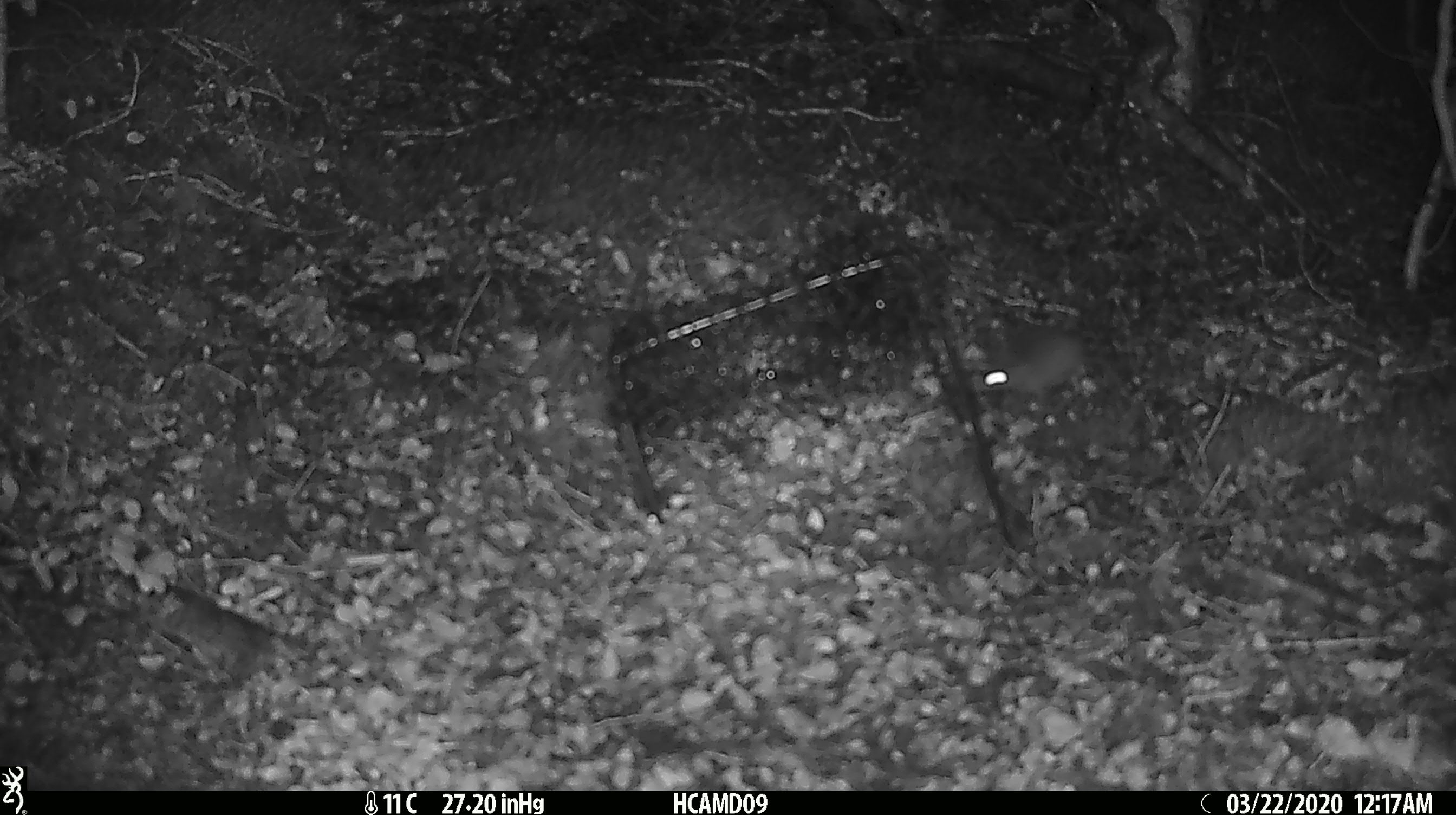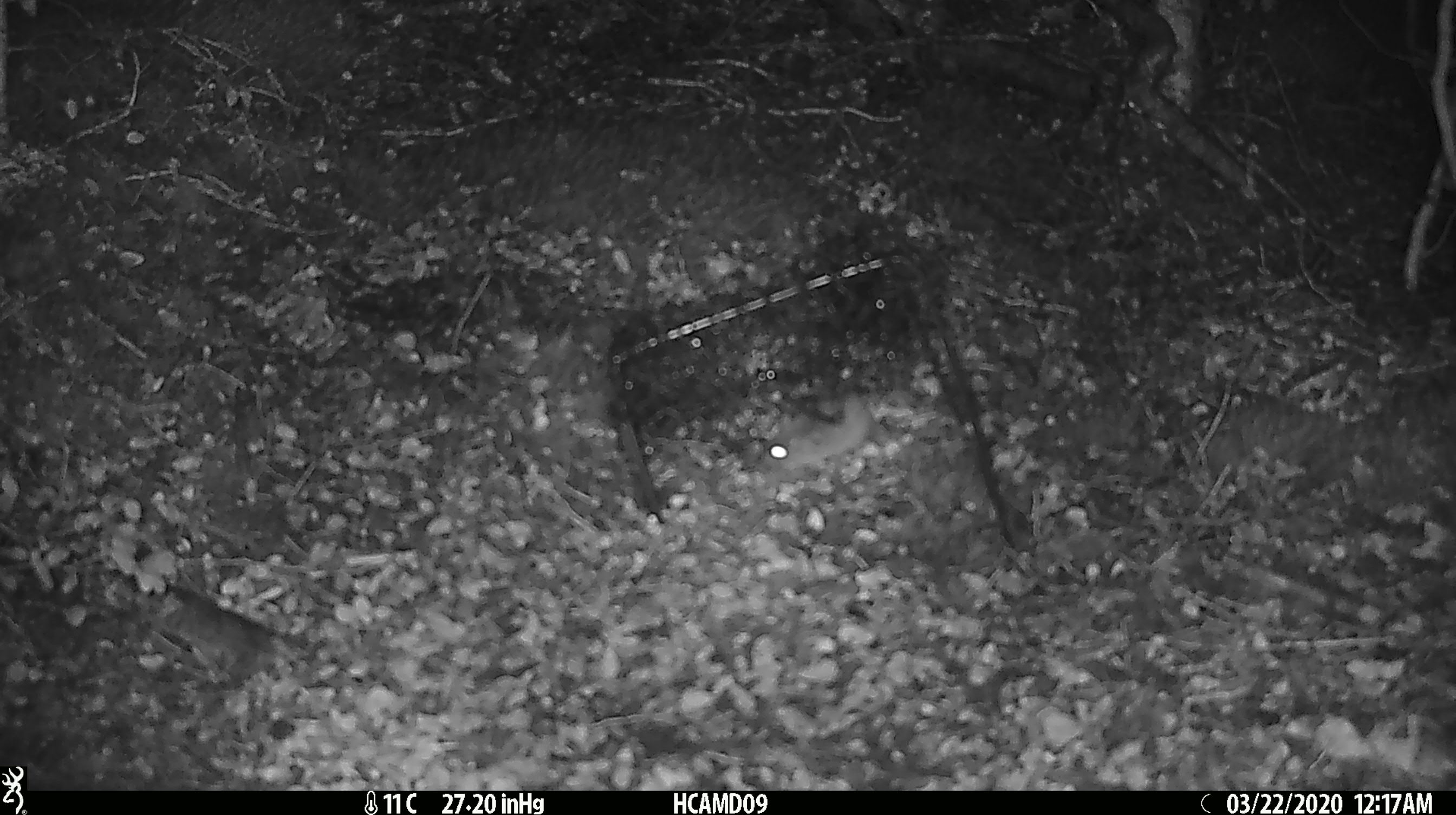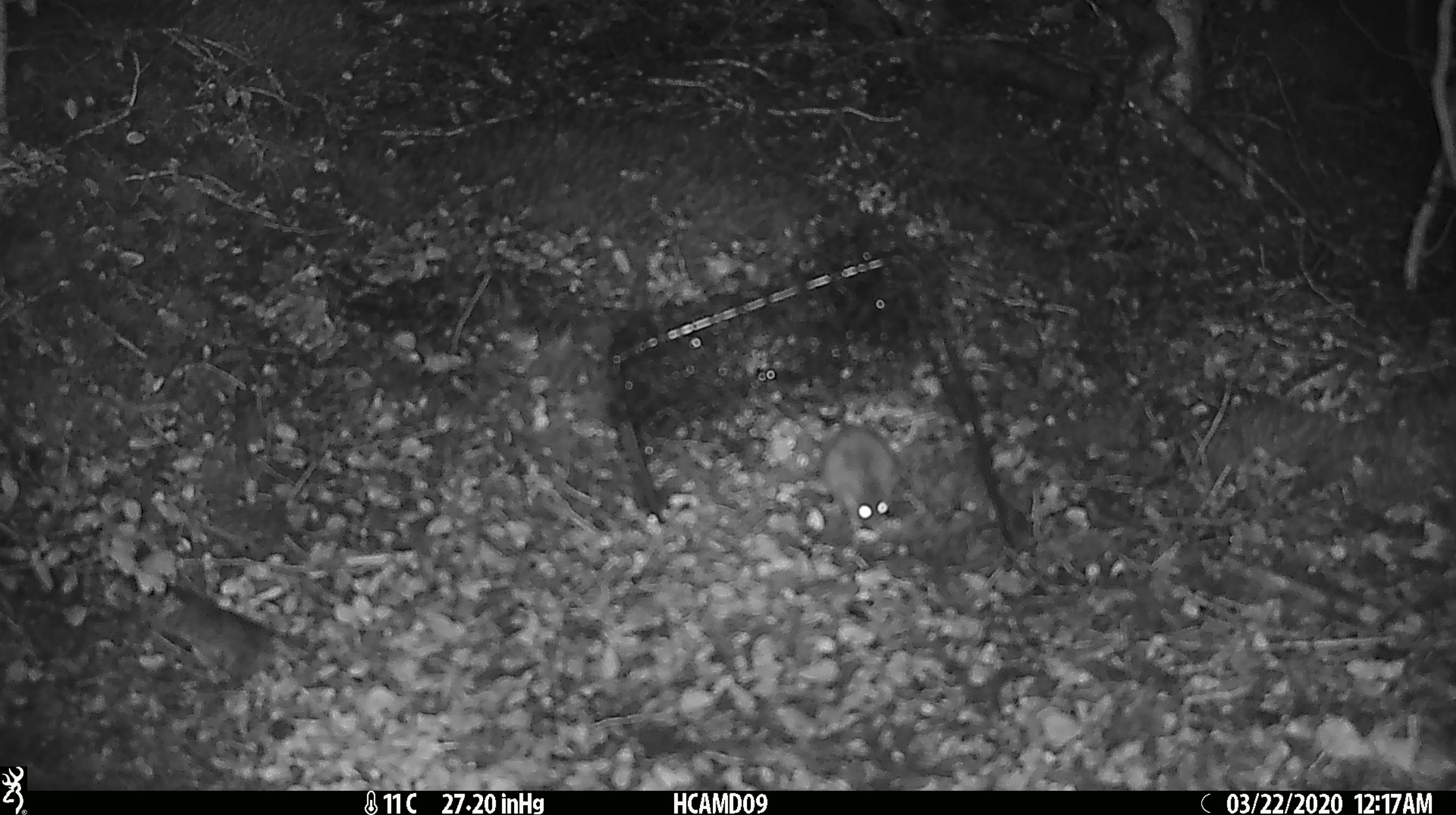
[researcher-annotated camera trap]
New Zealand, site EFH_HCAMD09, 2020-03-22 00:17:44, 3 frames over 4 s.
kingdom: Animalia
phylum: Chordata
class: Mammalia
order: Rodentia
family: Muridae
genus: Mus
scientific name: Mus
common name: mouse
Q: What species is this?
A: Mouse (Mus).